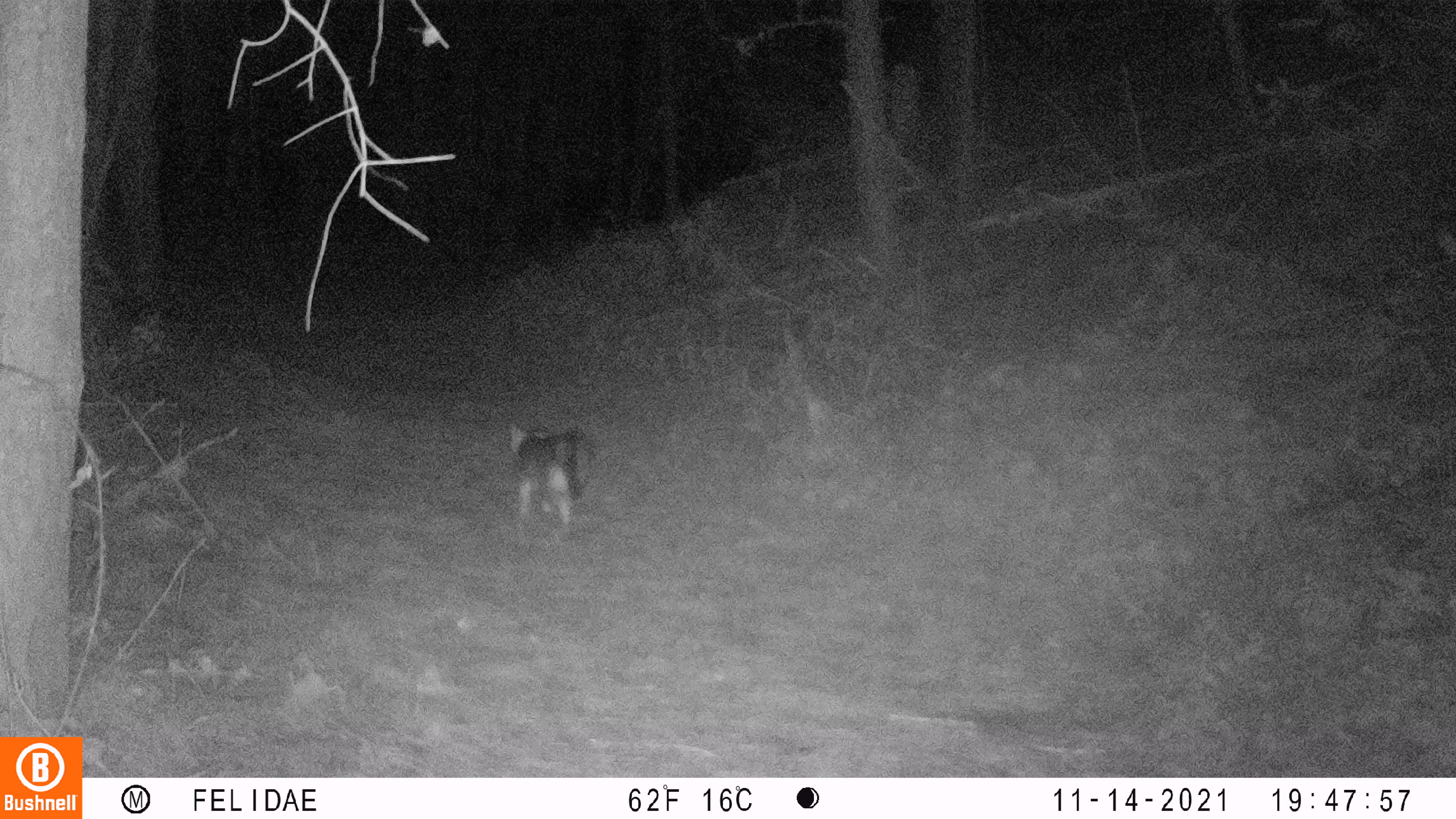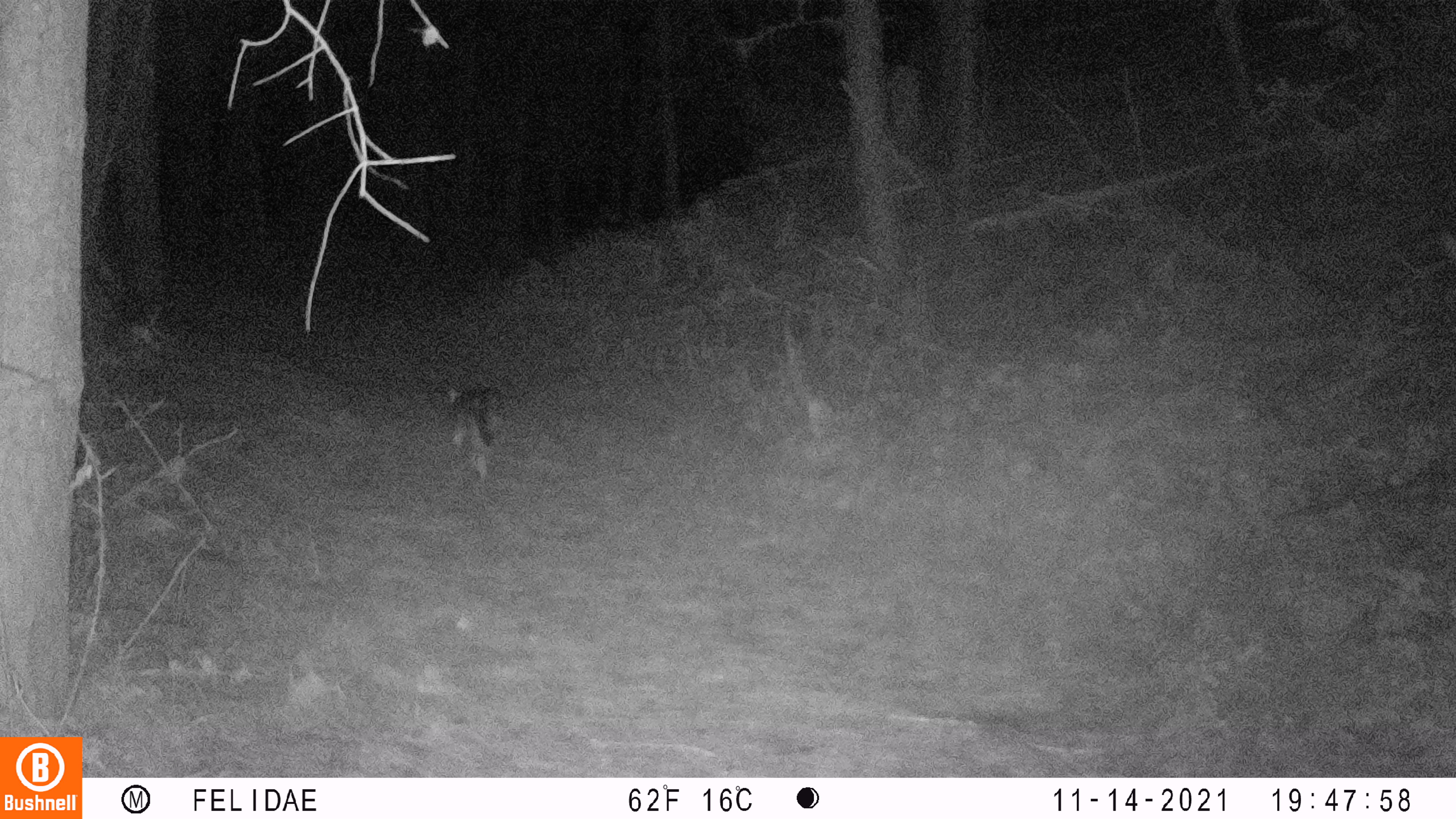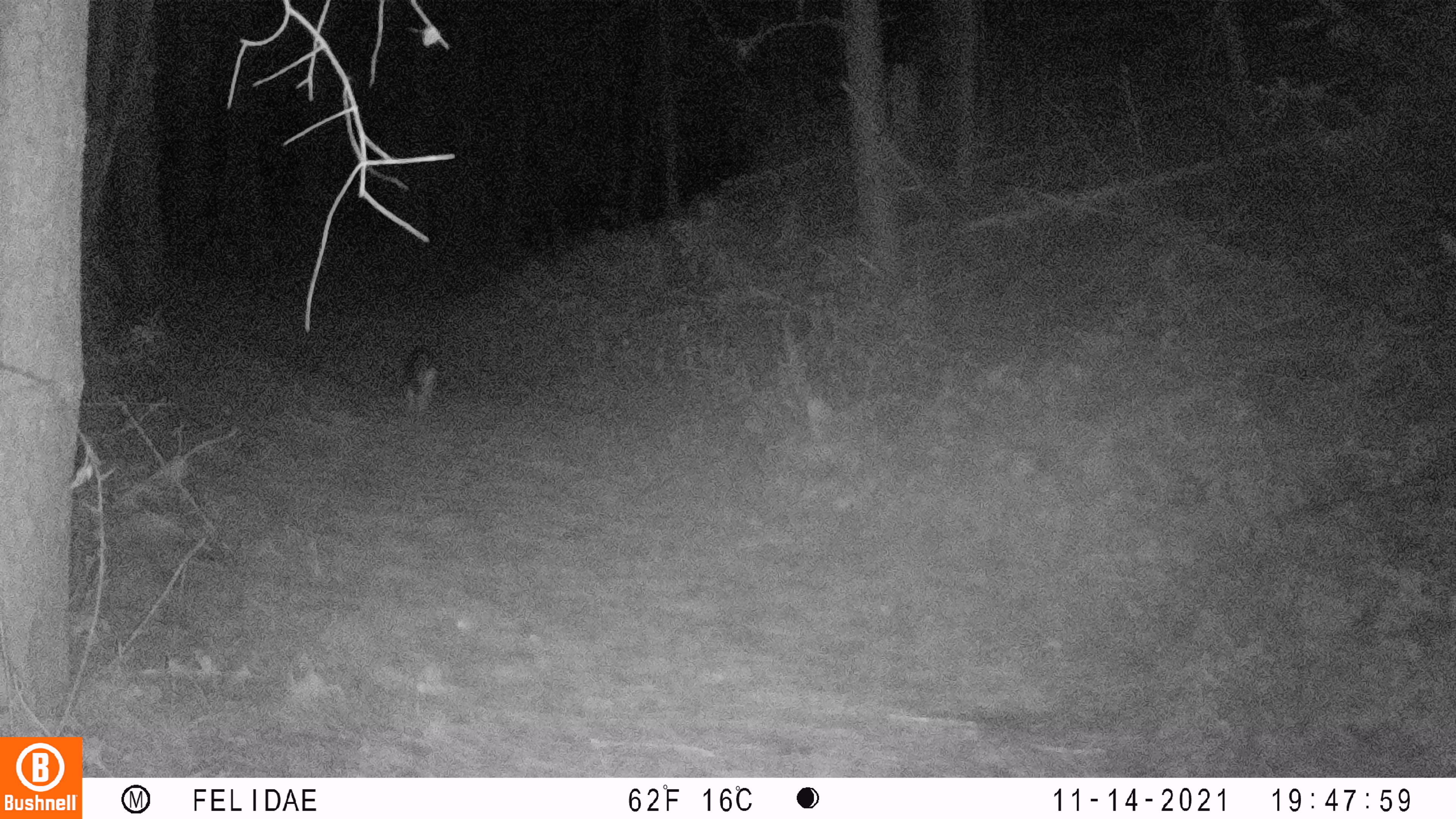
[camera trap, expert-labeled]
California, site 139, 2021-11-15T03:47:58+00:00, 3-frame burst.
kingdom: Animalia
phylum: Chordata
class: Mammalia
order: Carnivora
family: Canidae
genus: Urocyon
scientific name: Urocyon cinereoargenteus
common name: gray fox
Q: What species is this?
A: Gray fox (Urocyon cinereoargenteus).